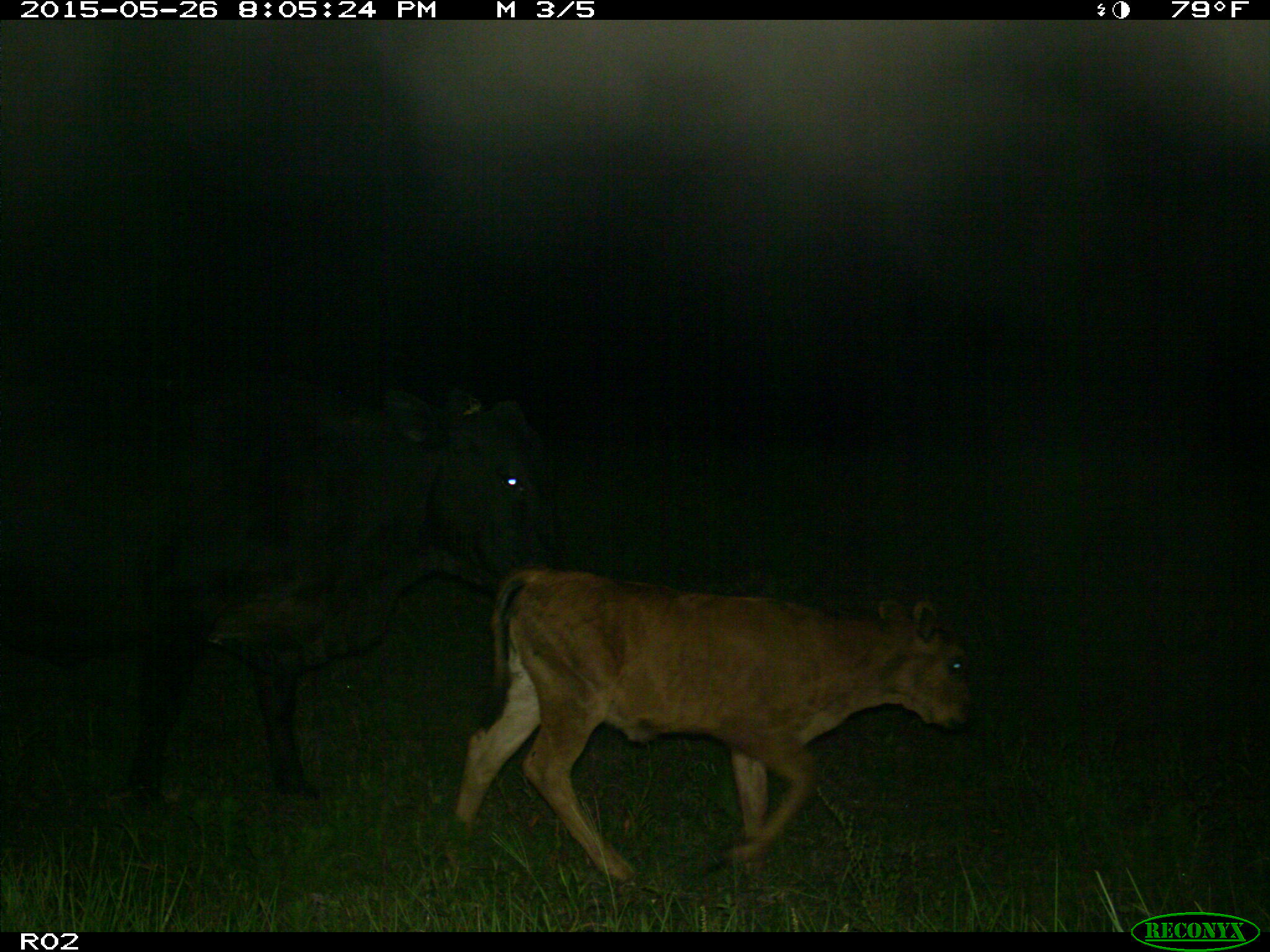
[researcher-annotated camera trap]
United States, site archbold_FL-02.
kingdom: Animalia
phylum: Chordata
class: Mammalia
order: Artiodactyla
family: Bovidae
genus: Bos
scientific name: Bos taurus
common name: domestic cow